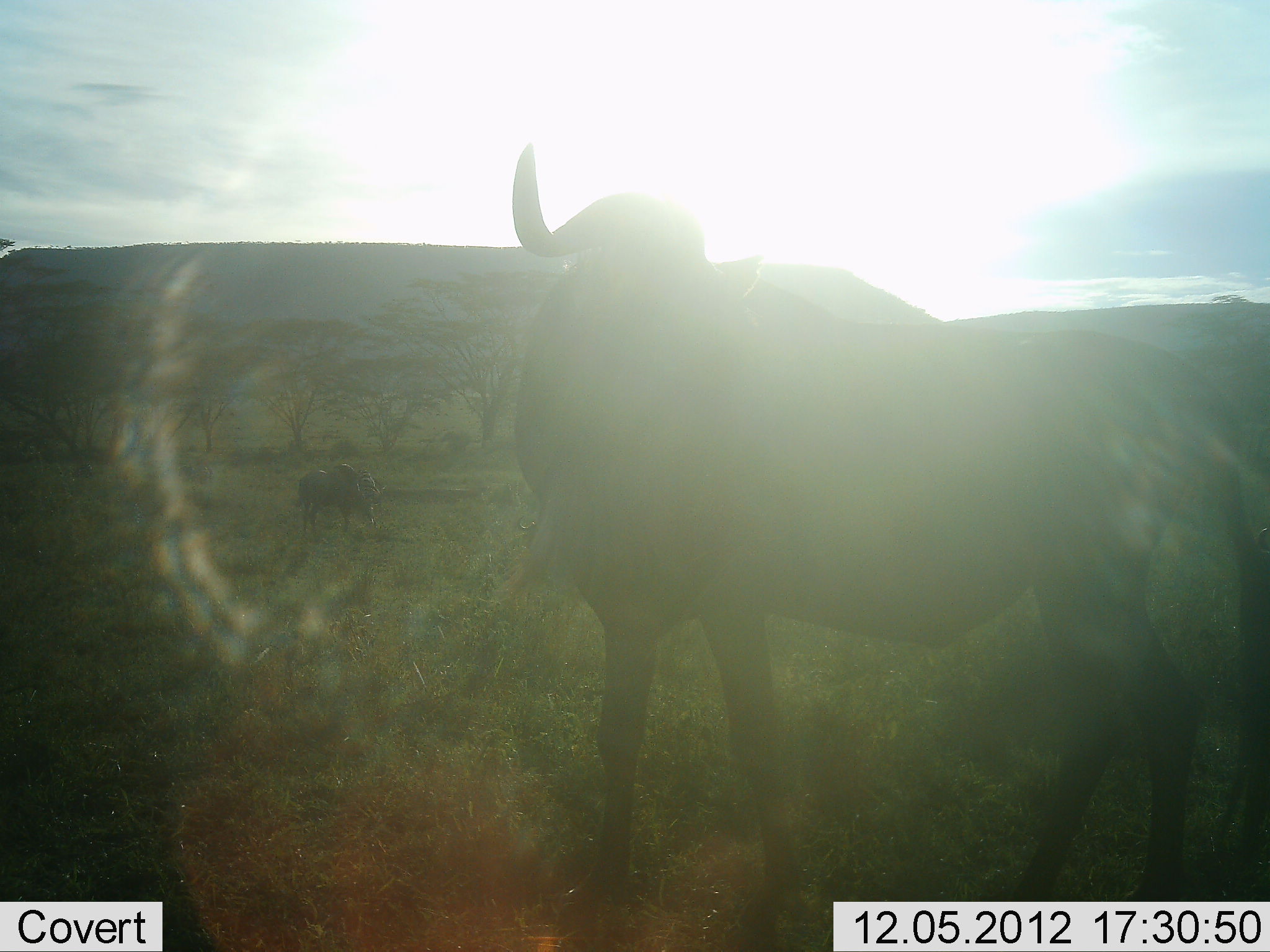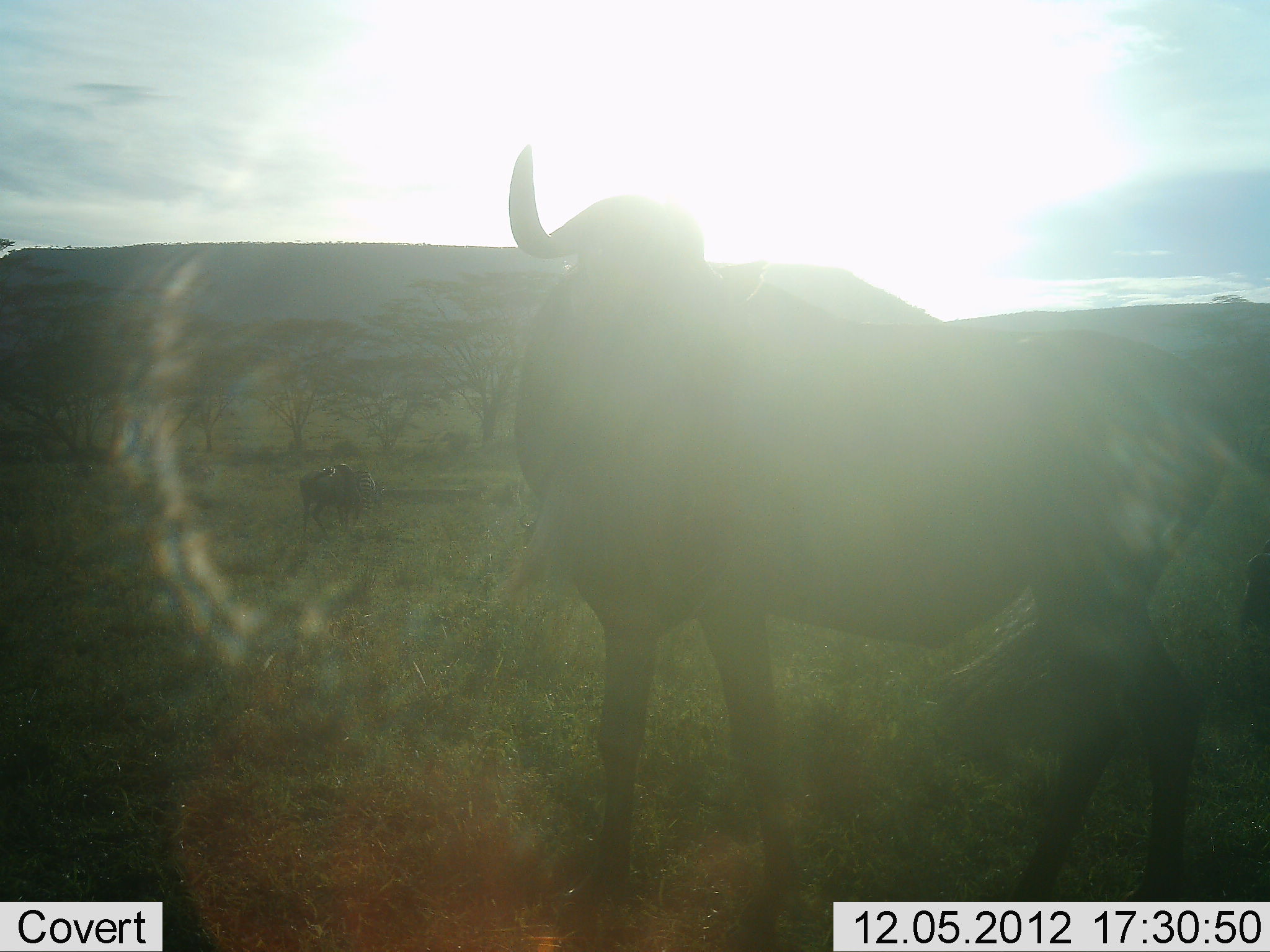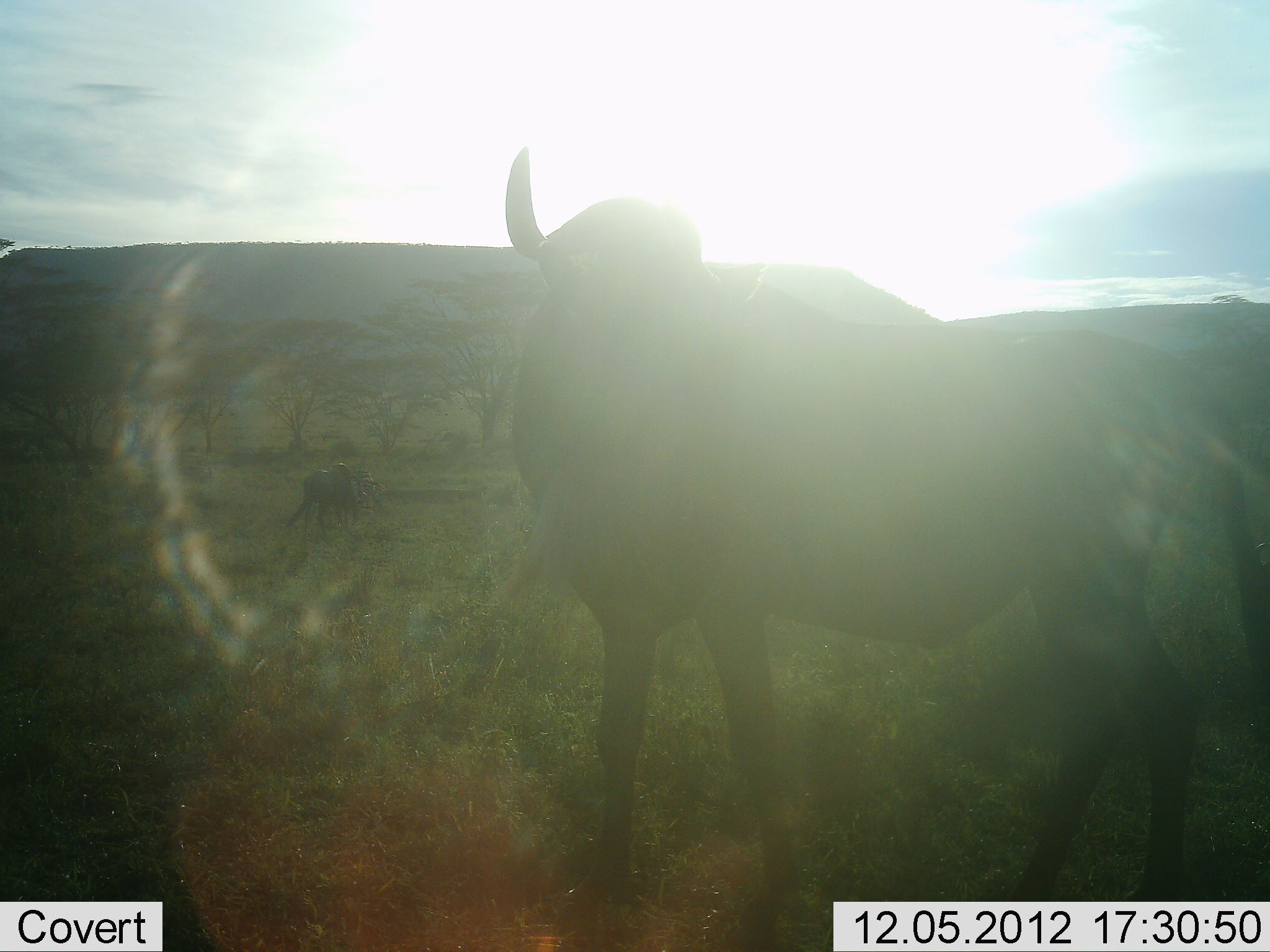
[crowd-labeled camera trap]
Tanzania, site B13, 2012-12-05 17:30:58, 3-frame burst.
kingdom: Animalia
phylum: Chordata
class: Mammalia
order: Artiodactyla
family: Bovidae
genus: Connochaetes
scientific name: Connochaetes taurinus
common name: blue wildebeest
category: wildebeest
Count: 2.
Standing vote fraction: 100%.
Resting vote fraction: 0%.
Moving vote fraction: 0%.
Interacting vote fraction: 10%.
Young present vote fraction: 0%.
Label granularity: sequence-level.